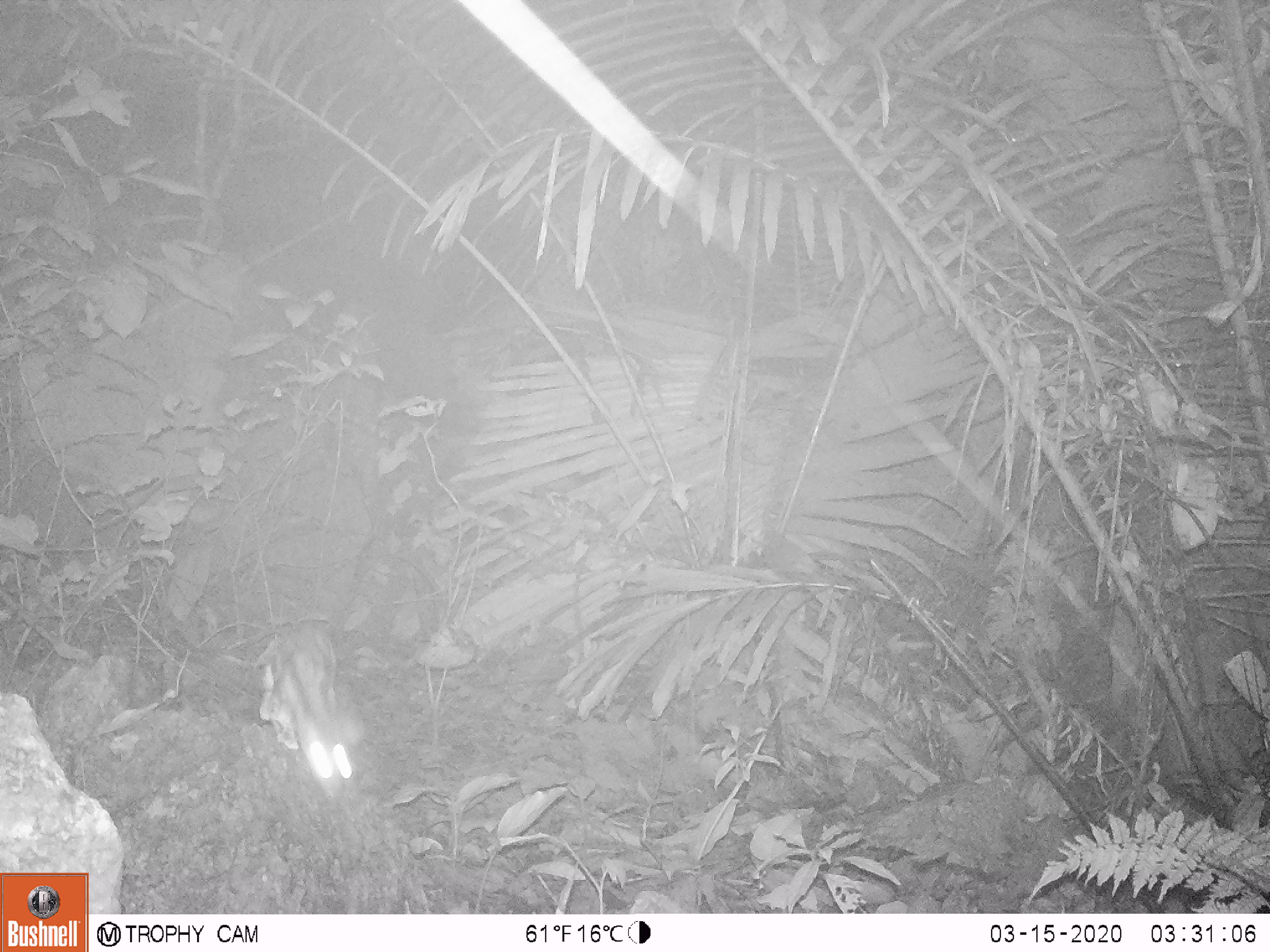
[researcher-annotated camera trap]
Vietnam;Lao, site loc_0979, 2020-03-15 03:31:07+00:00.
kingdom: Animalia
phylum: Chordata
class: Mammalia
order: Carnivora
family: Prionodontidae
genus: Prionodon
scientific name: Prionodon pardicolor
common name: spotted linsang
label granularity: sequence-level